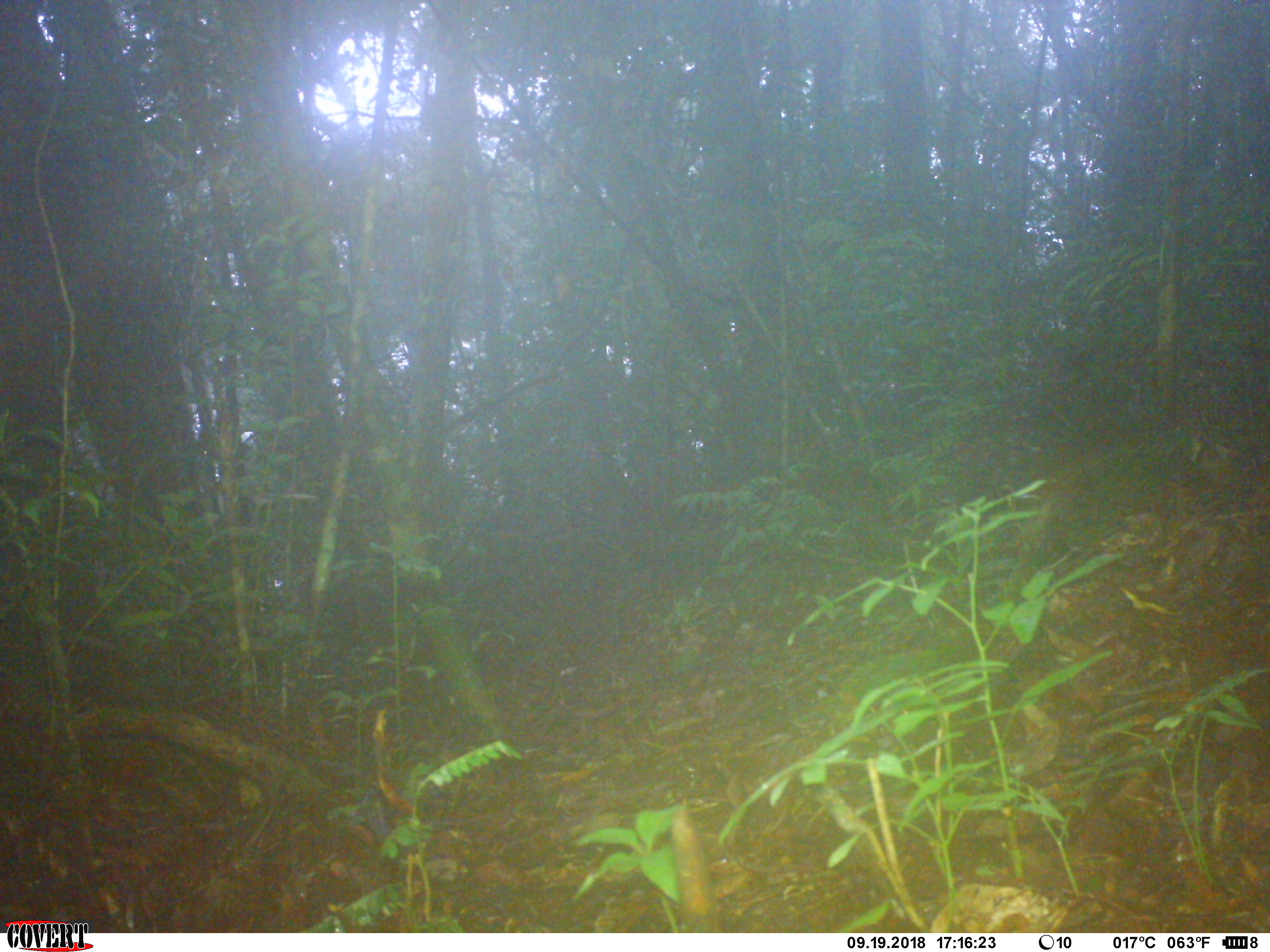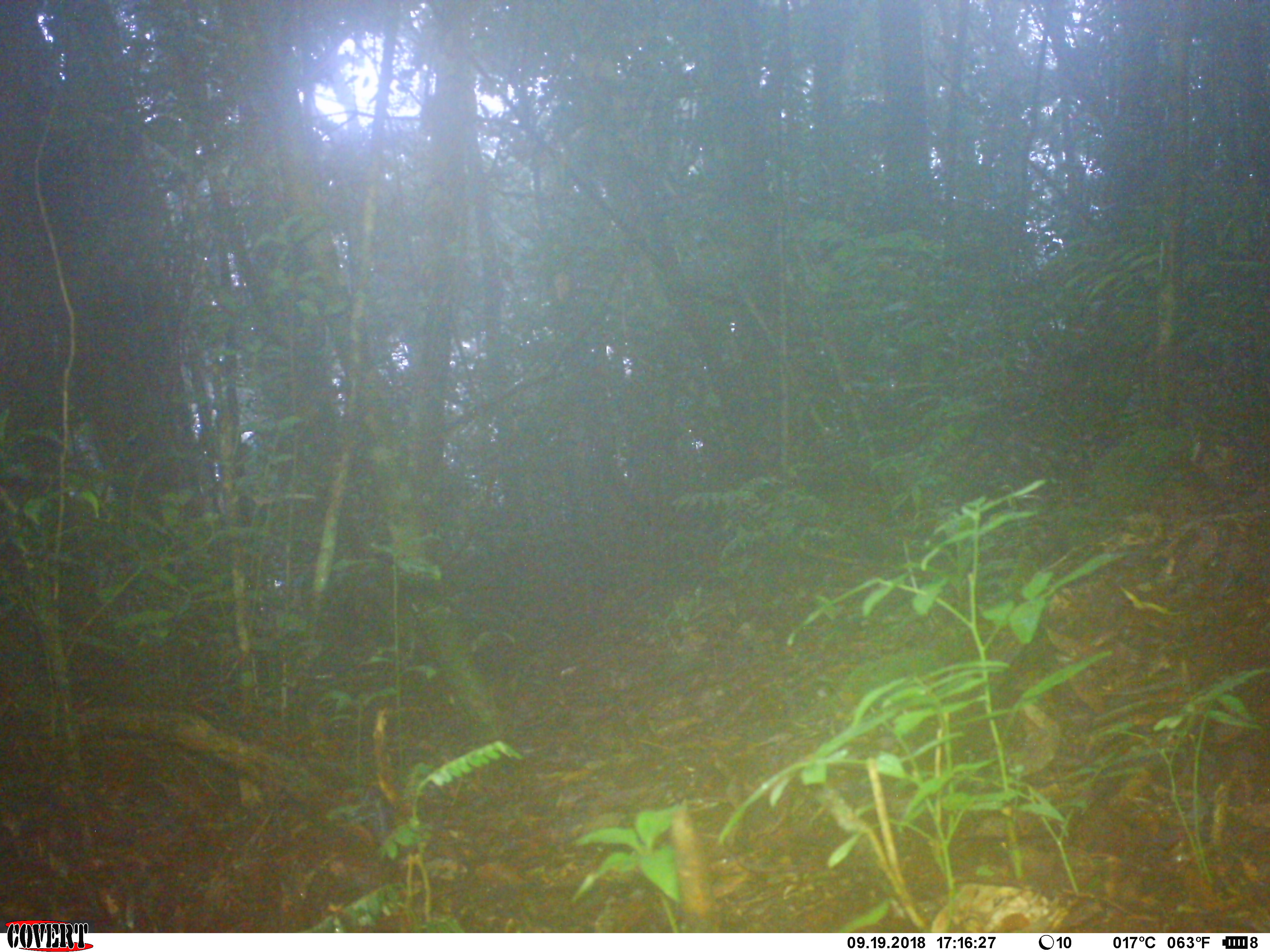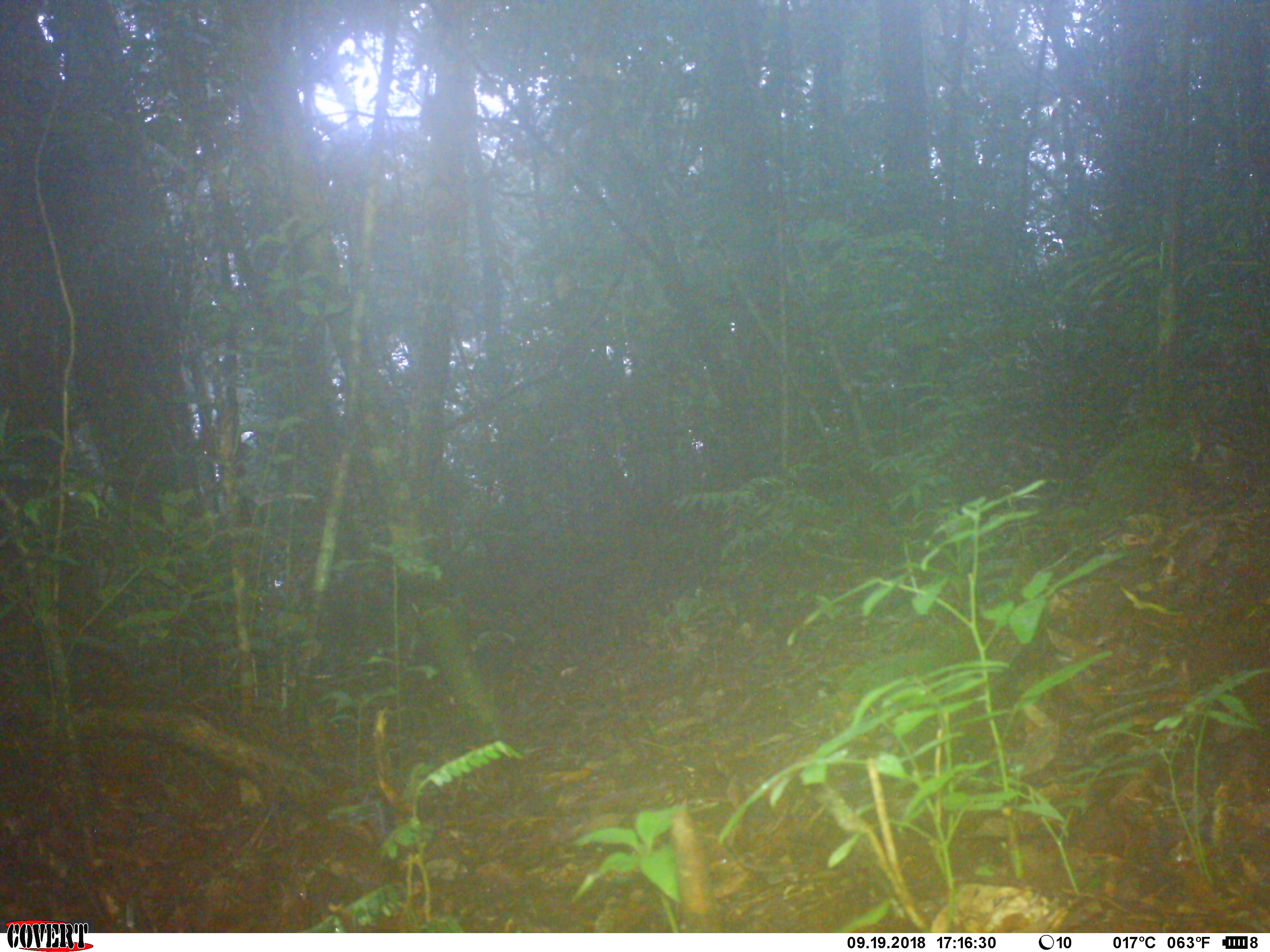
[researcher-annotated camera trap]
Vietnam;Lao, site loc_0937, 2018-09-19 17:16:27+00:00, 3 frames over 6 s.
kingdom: Animalia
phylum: Chordata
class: Mammalia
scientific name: Mammalia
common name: mammal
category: unidentified small mammal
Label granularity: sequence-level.